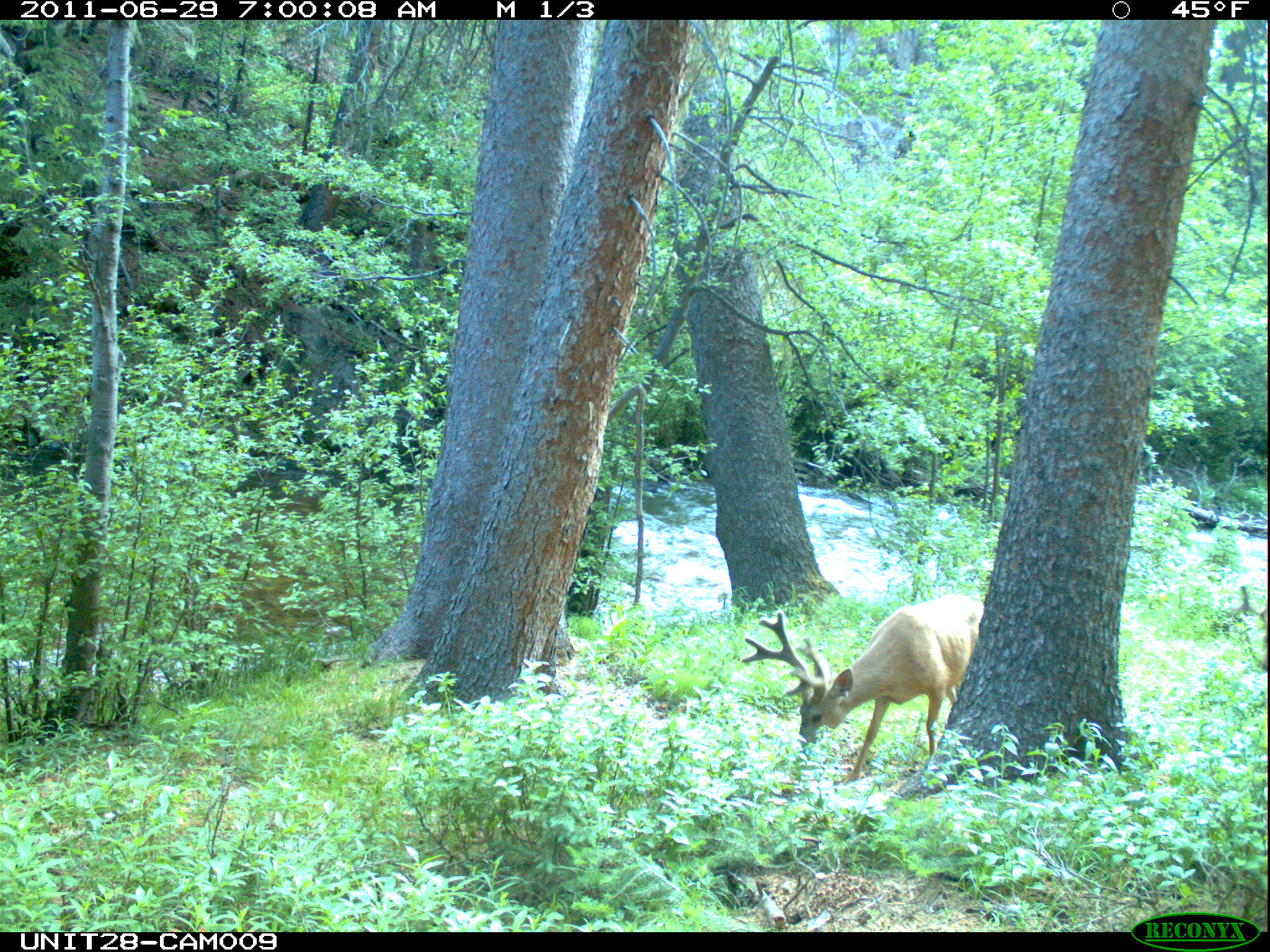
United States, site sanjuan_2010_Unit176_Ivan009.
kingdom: Animalia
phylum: Chordata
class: Mammalia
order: Artiodactyla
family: Cervidae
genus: Odocoileus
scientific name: Odocoileus hemionus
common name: mule deer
Odocoileus hemionus (mule deer).